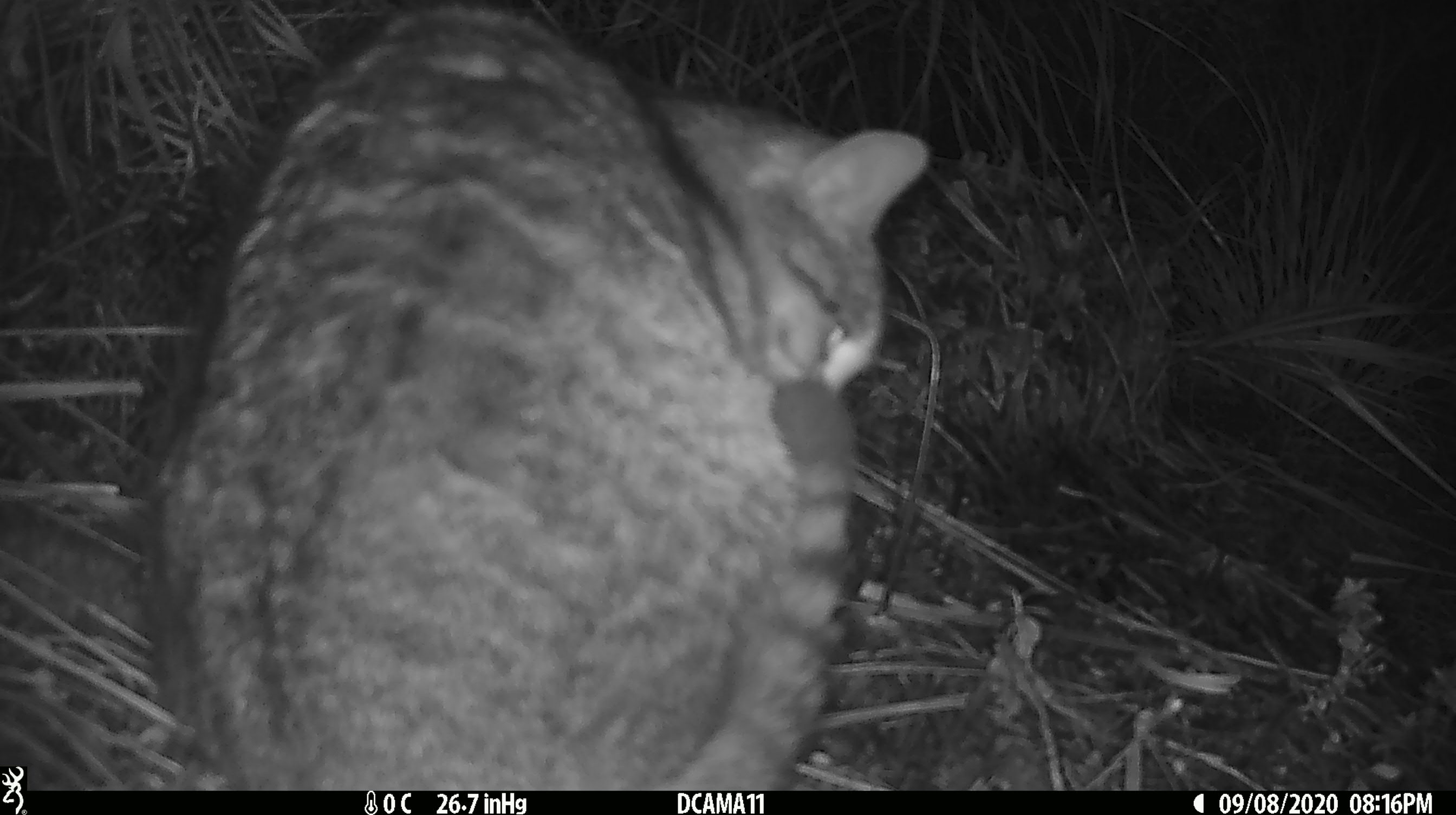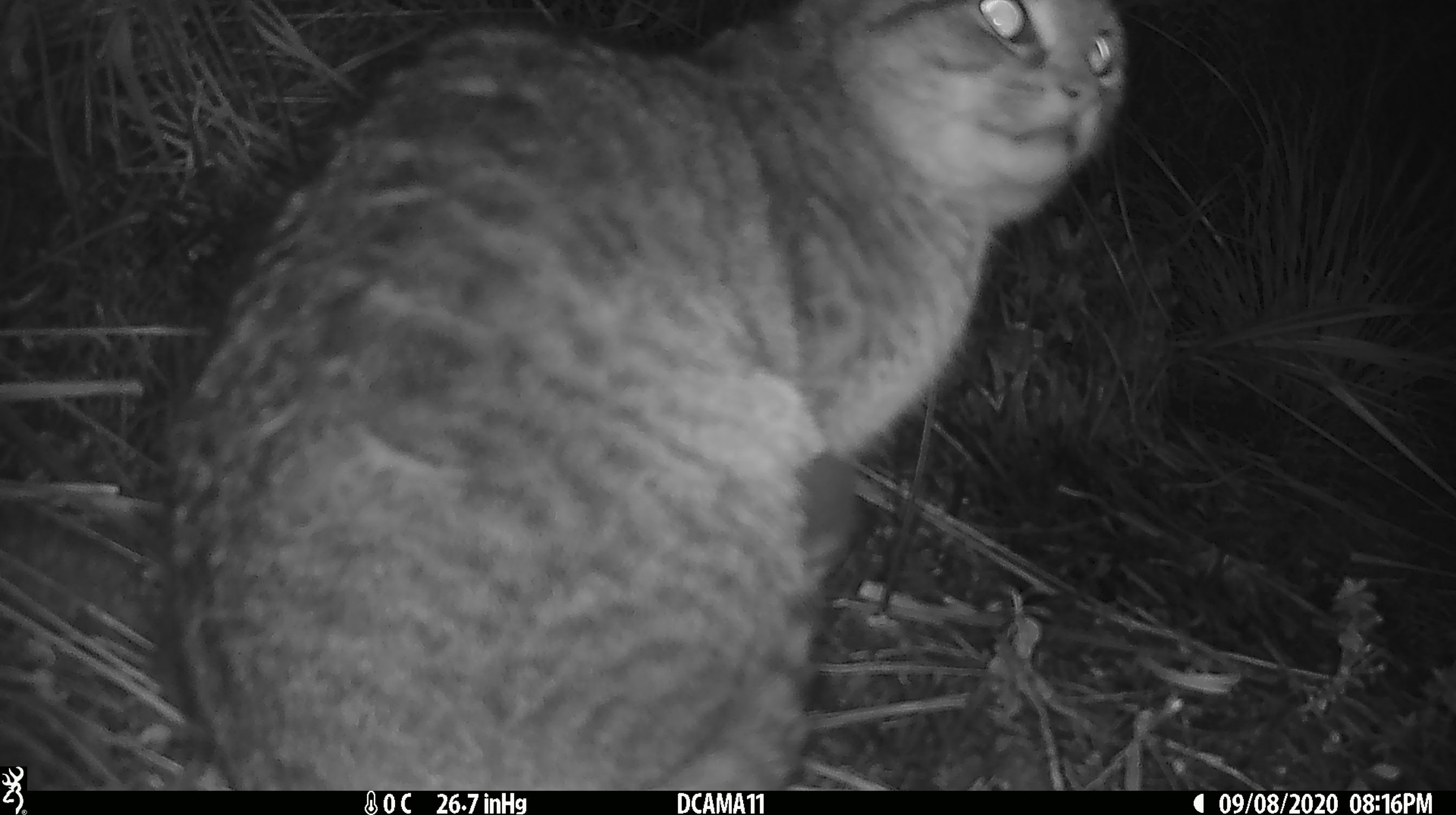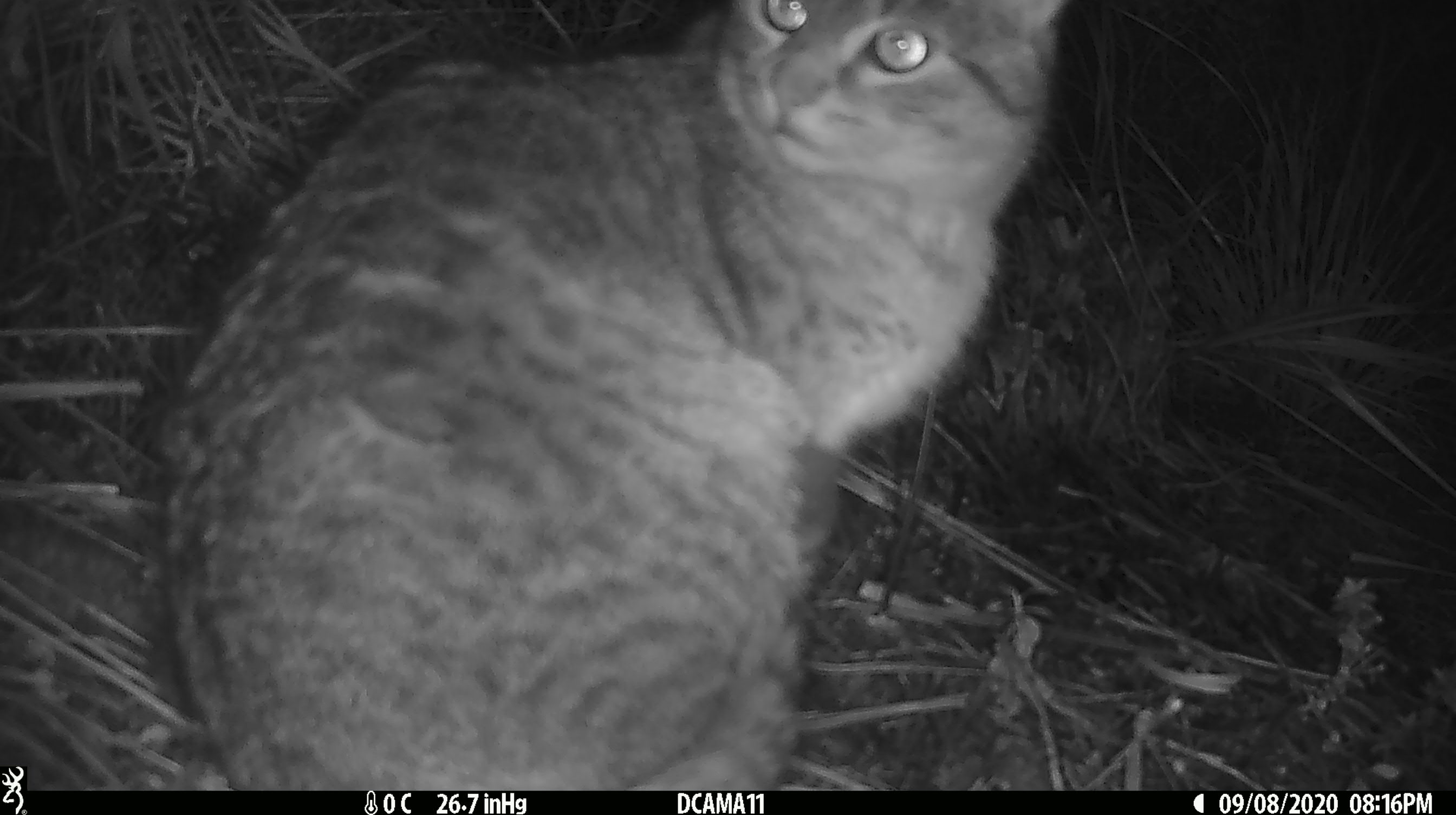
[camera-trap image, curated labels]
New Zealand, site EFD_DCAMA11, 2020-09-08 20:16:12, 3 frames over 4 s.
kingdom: Animalia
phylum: Chordata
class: Mammalia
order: Carnivora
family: Felidae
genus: Felis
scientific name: Felis catus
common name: domestic cat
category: cat